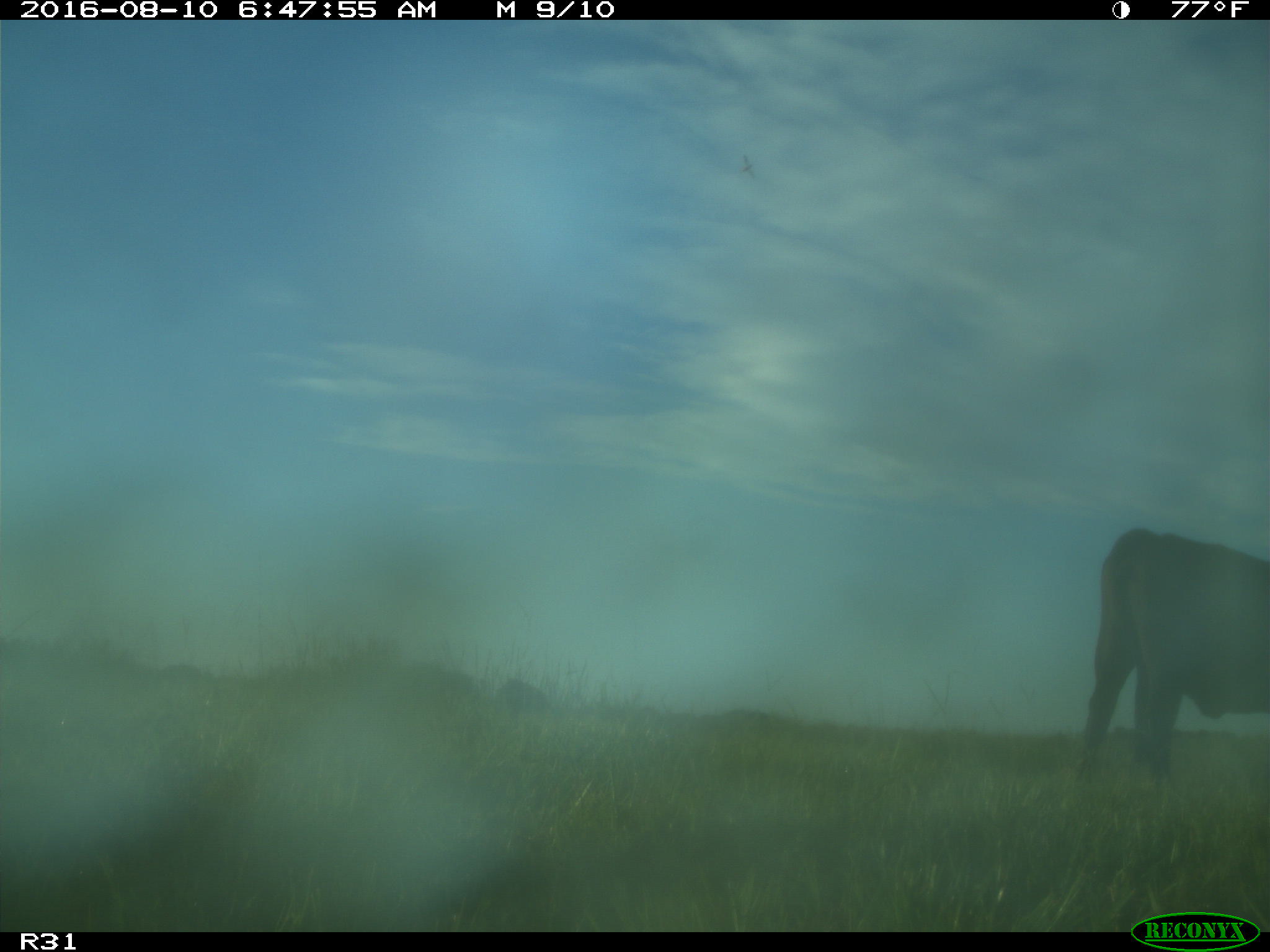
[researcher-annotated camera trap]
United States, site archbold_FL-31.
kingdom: Animalia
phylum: Chordata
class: Mammalia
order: Artiodactyla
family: Bovidae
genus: Bos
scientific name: Bos taurus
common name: domestic cow